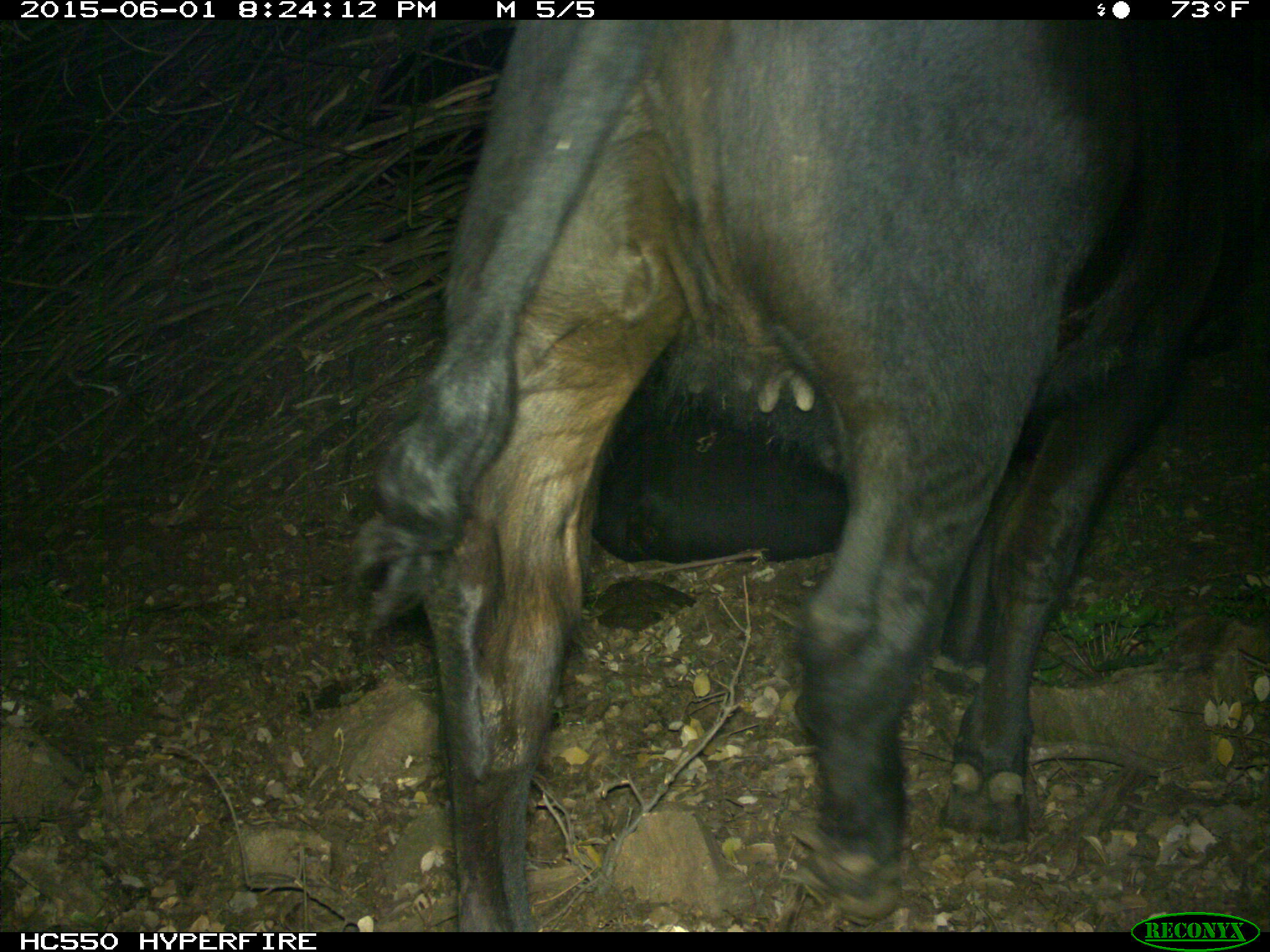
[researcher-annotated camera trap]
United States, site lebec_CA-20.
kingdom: Animalia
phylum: Chordata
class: Mammalia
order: Artiodactyla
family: Bovidae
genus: Bos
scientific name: Bos taurus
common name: domestic cow